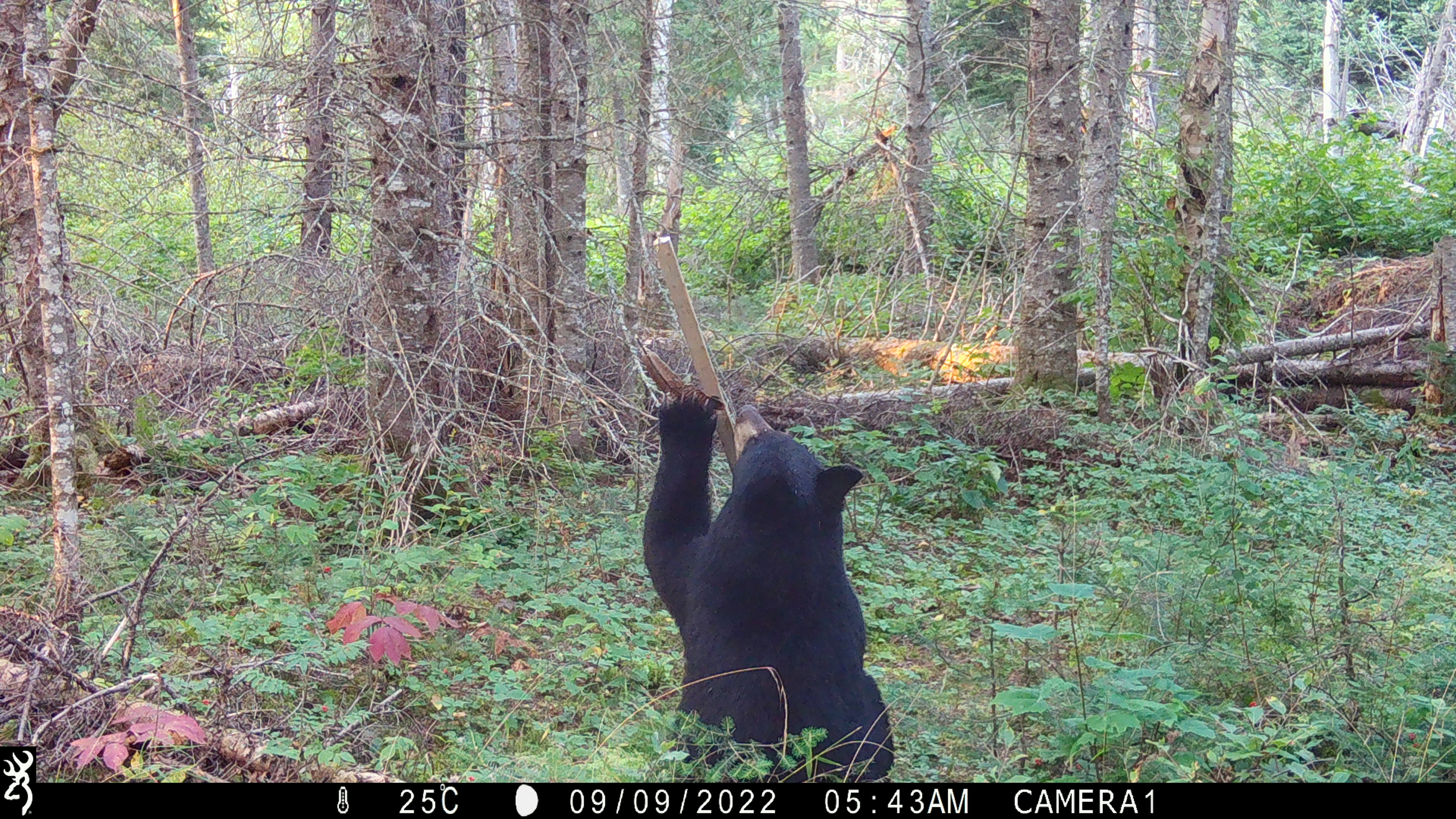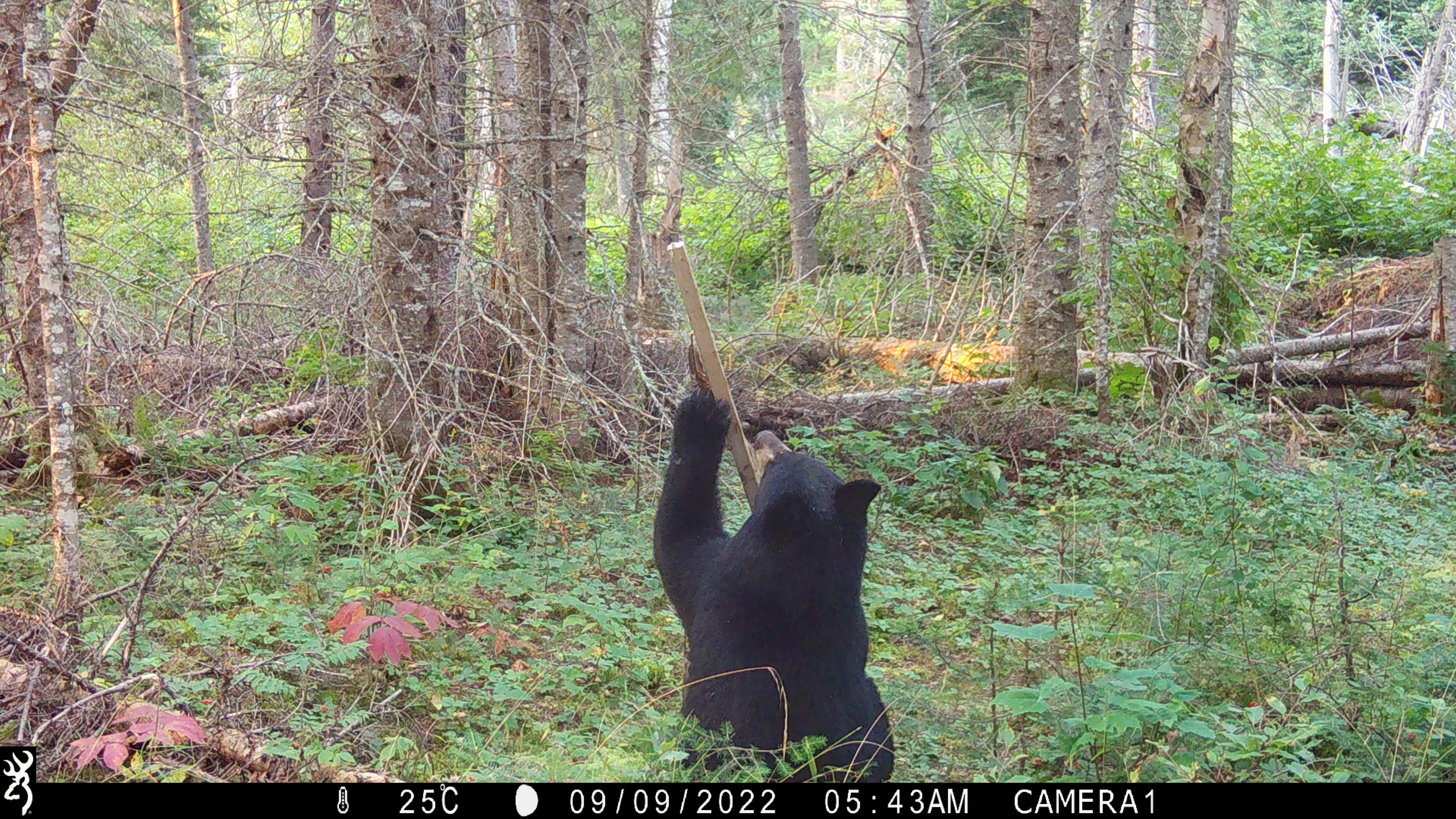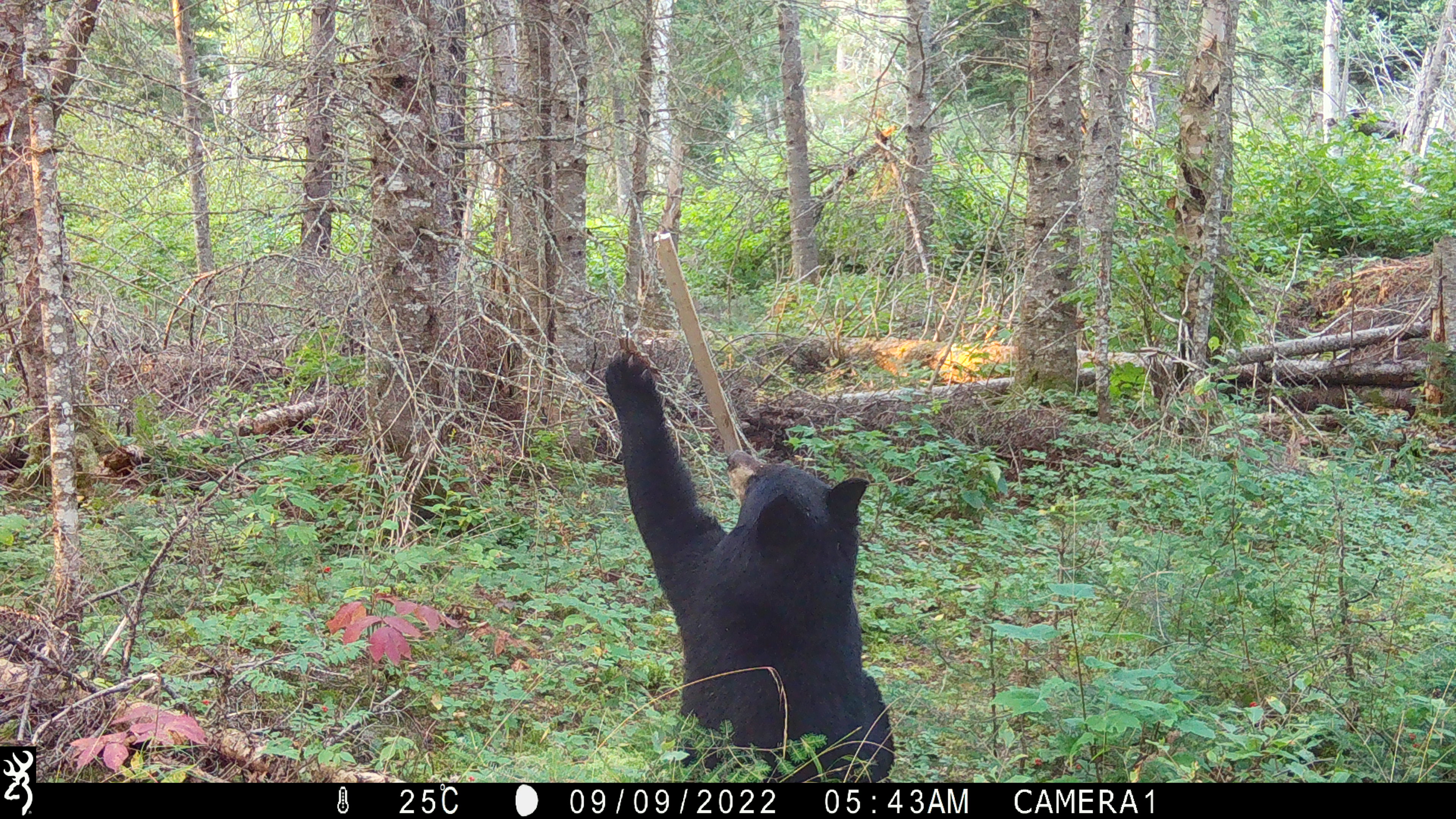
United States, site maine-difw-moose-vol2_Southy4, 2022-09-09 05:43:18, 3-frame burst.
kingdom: Animalia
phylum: Chordata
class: Mammalia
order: Carnivora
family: Ursidae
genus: Ursus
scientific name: Ursus americanus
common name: black bear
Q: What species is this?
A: Black bear (Ursus americanus).